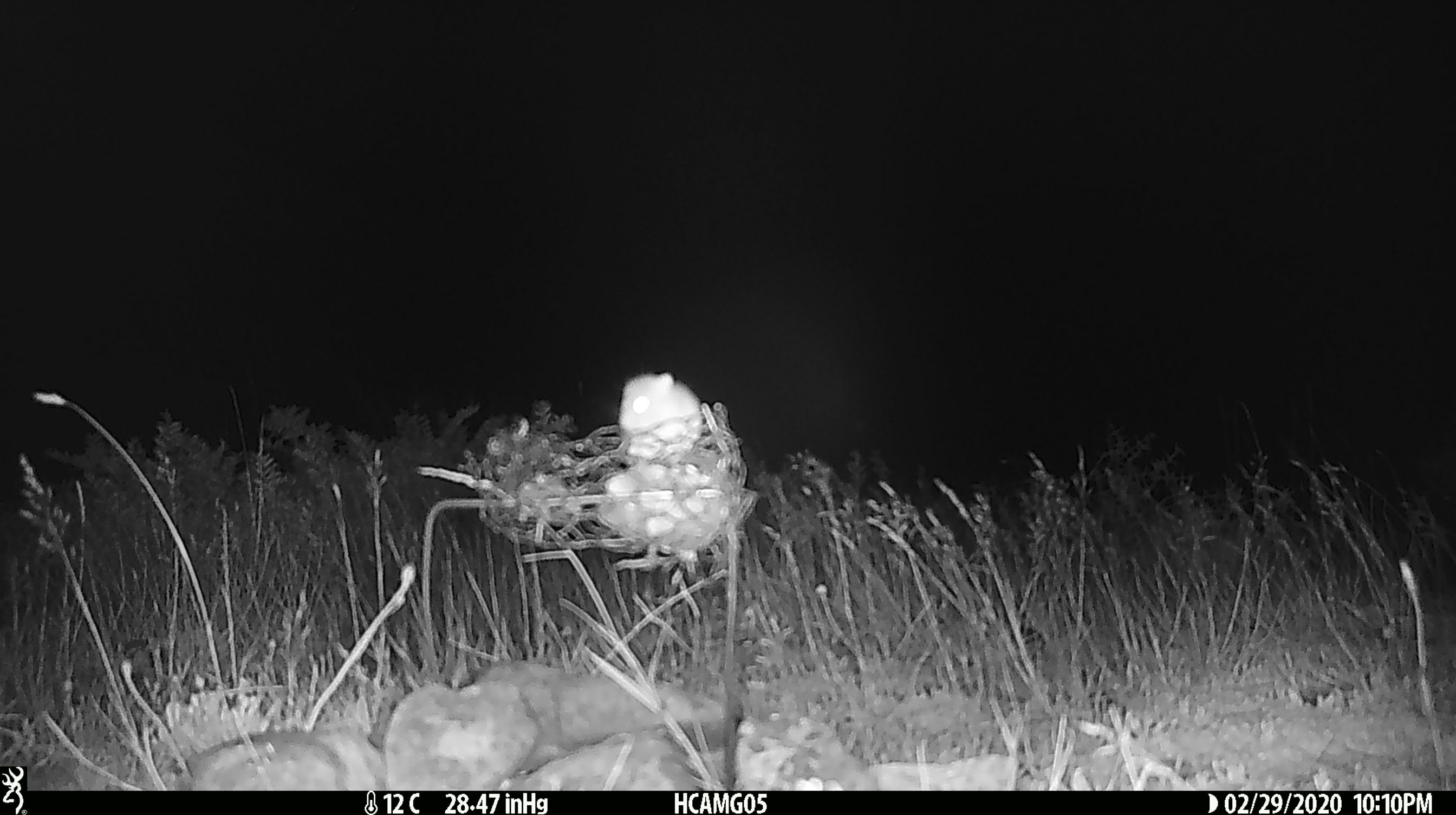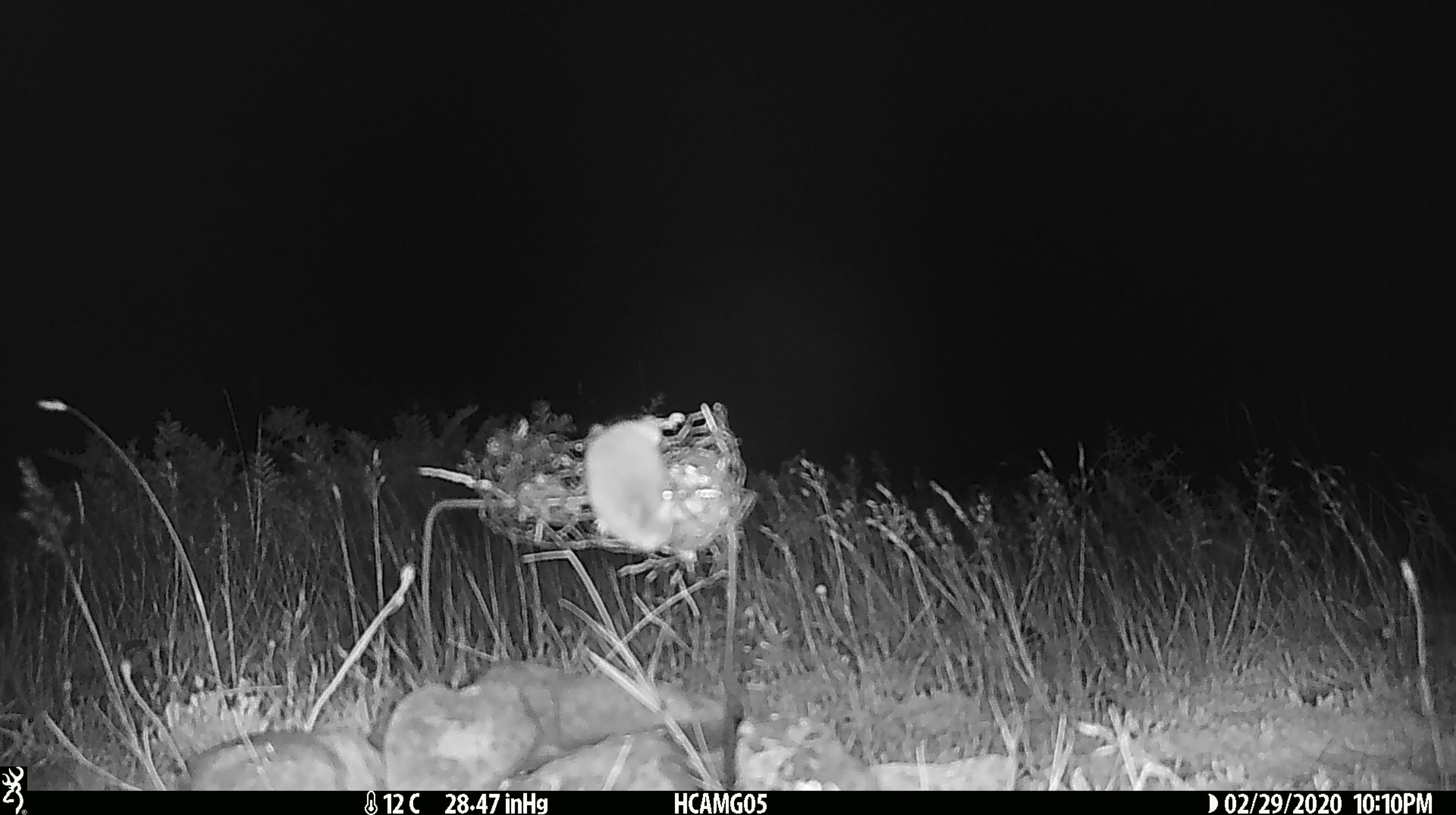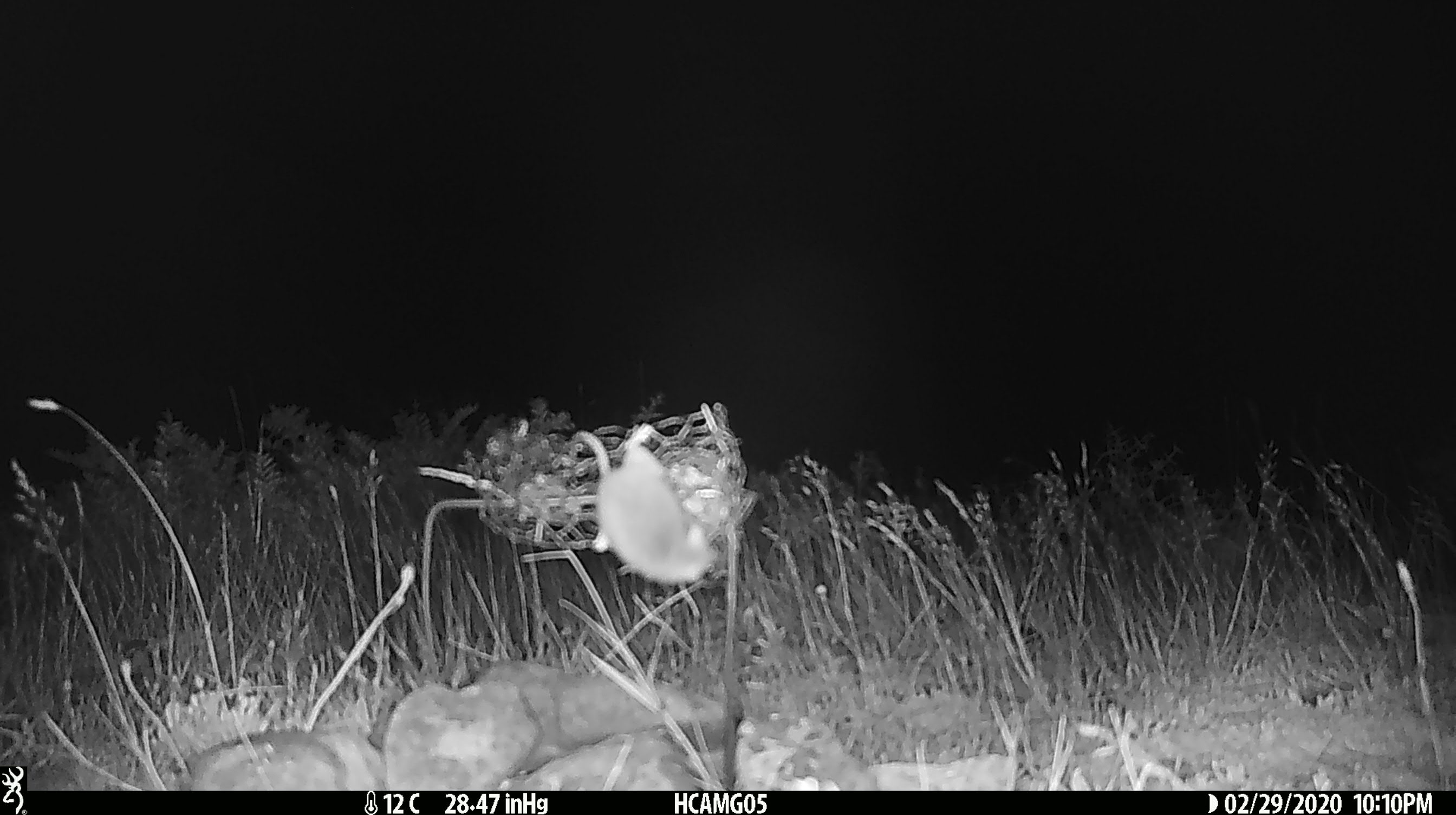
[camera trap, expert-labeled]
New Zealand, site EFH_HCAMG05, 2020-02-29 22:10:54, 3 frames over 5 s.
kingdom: Animalia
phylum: Chordata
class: Mammalia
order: Rodentia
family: Muridae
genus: Mus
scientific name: Mus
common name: mouse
Mouse (Mus).